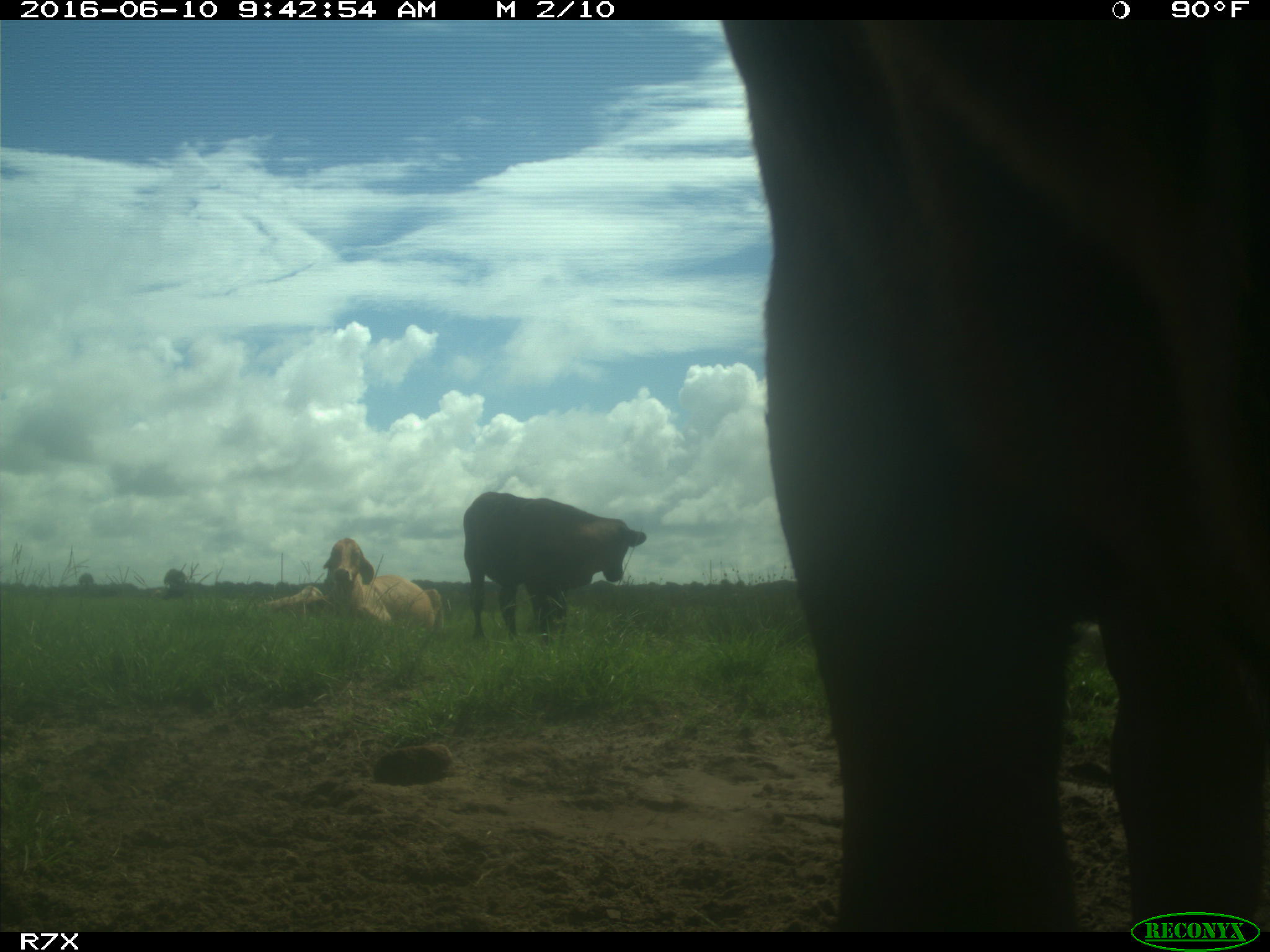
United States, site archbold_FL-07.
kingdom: Animalia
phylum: Chordata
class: Mammalia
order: Artiodactyla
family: Bovidae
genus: Bos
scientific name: Bos taurus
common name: domestic cow